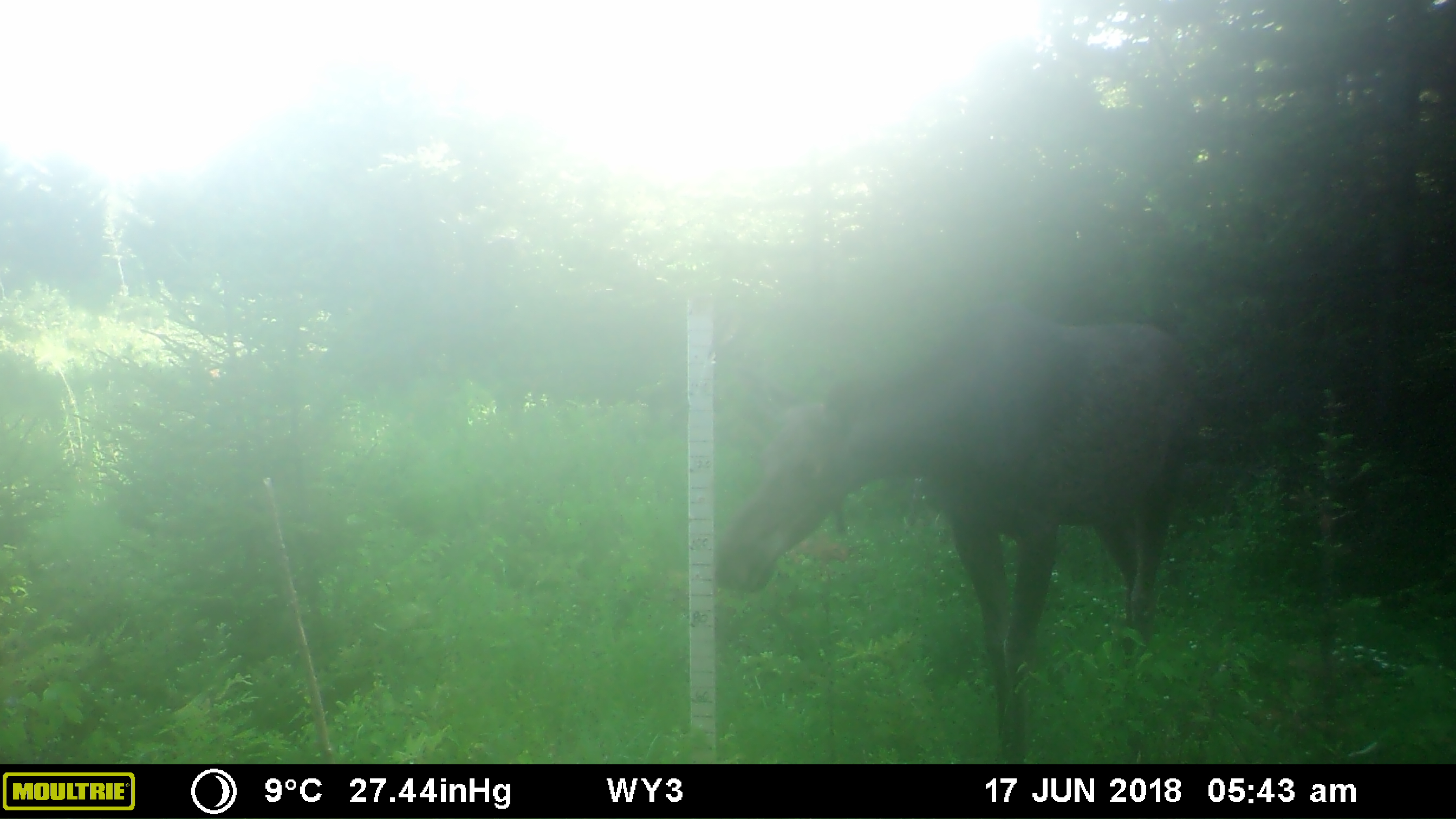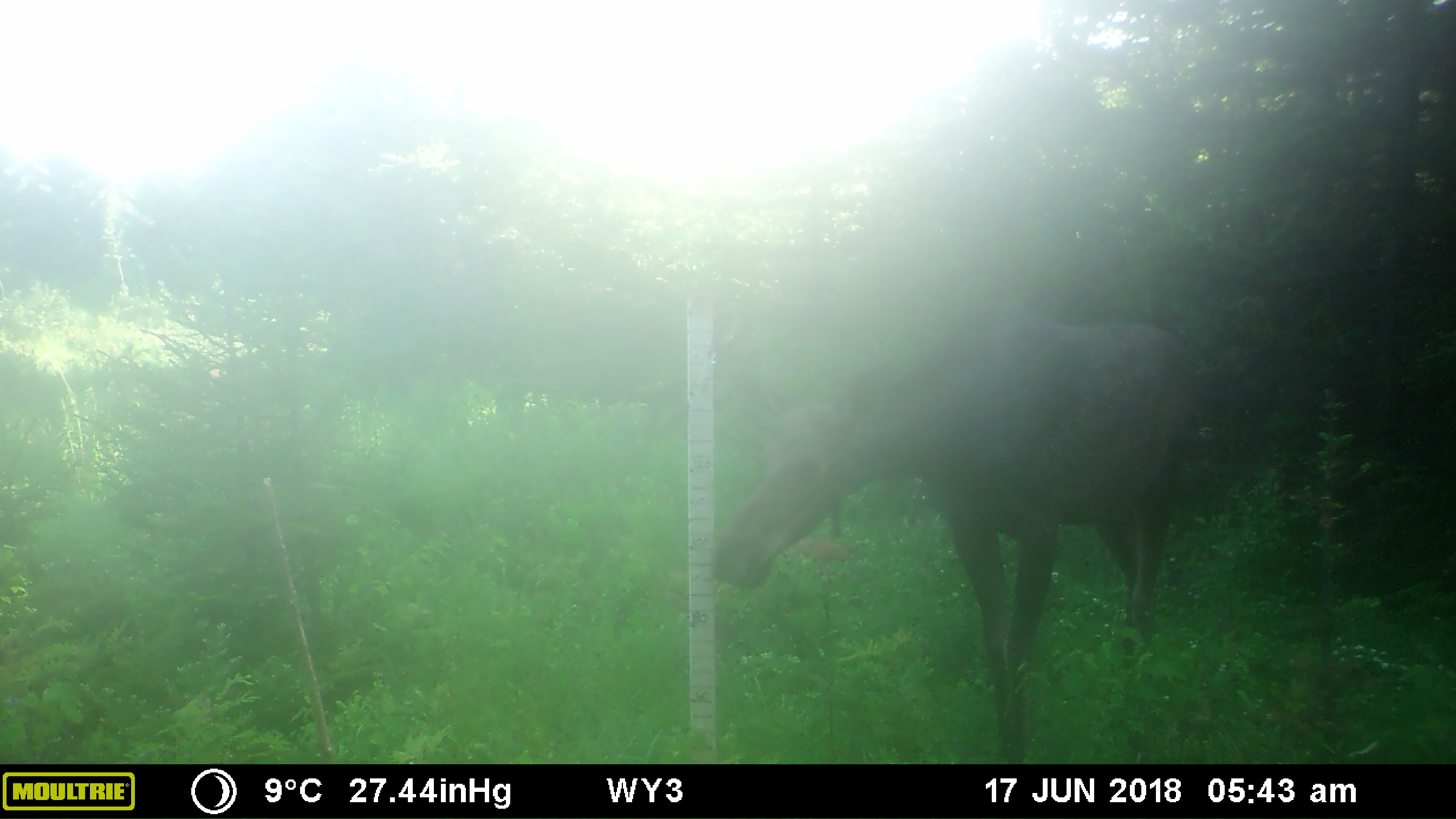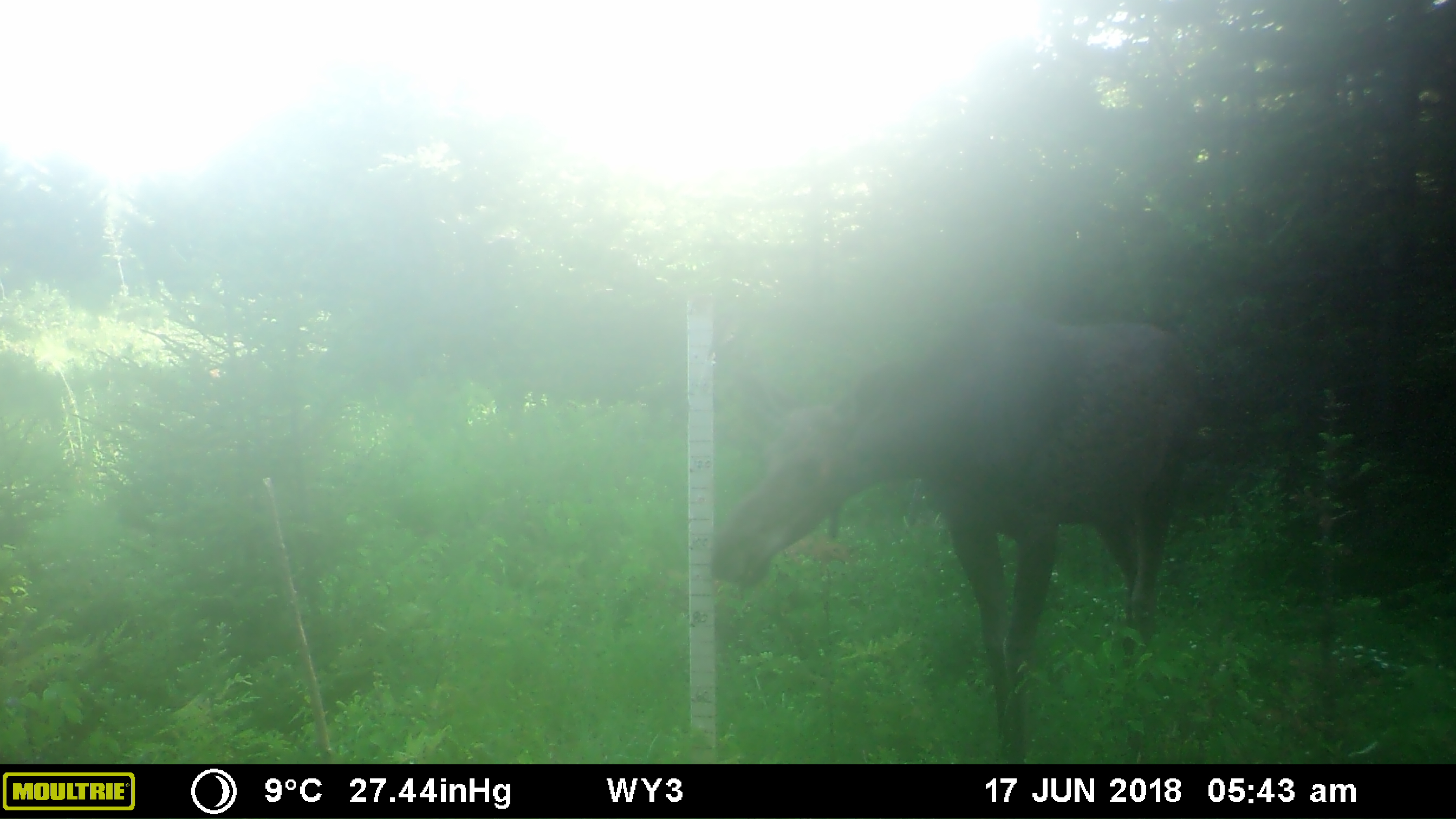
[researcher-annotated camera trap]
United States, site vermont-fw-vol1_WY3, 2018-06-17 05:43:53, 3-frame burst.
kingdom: Animalia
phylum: Chordata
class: Mammalia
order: Artiodactyla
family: Cervidae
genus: Alces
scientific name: Alces alces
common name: moose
Moose (Alces alces).